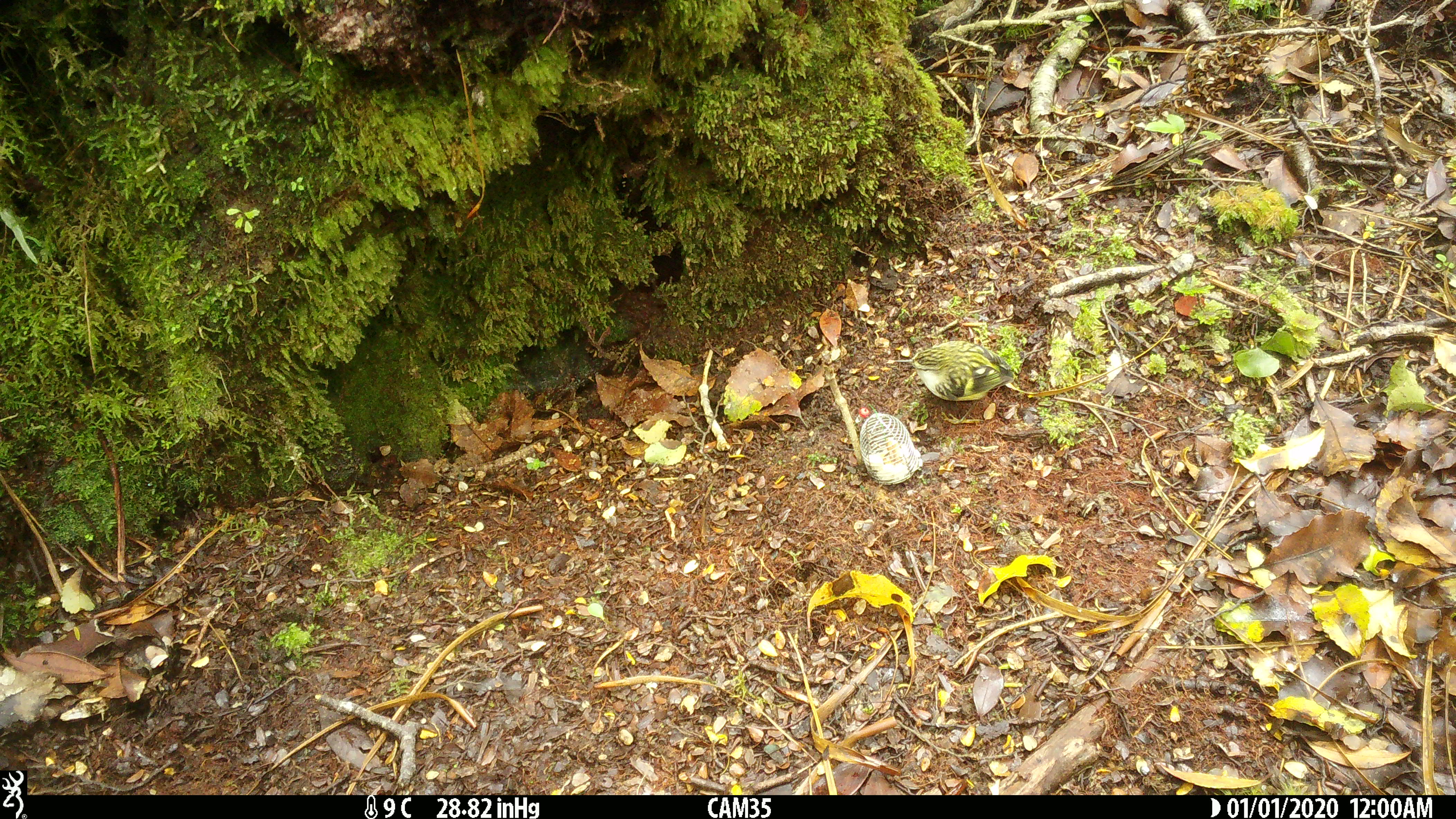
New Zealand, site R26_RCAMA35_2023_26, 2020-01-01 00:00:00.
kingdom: Animalia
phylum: Chordata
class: Aves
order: Passeriformes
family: Acanthisittidae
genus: Acanthisitta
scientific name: Acanthisitta chloris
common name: rifleman